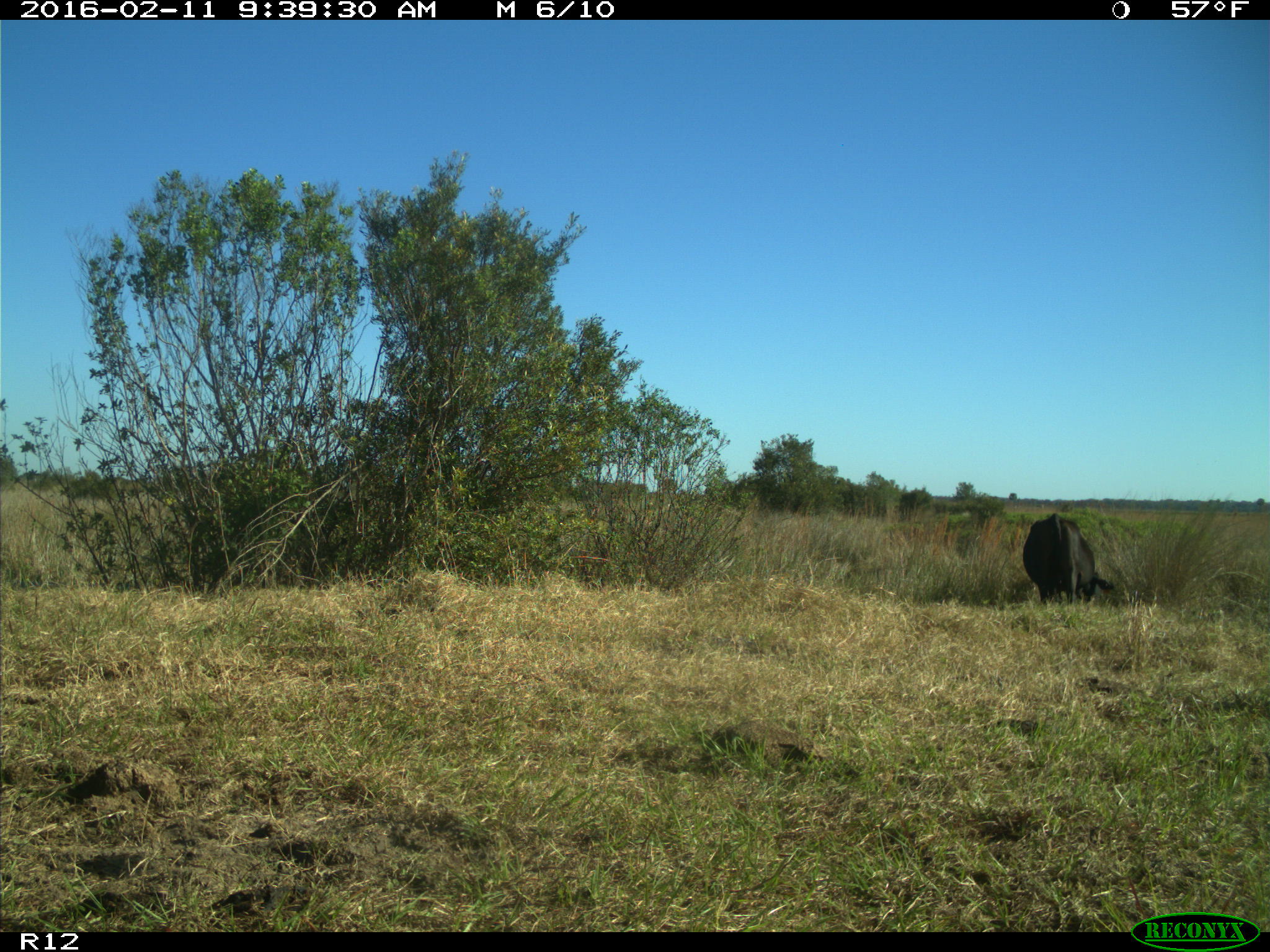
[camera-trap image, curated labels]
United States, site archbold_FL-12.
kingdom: Animalia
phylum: Chordata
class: Mammalia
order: Artiodactyla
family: Bovidae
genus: Bos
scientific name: Bos taurus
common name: domestic cow